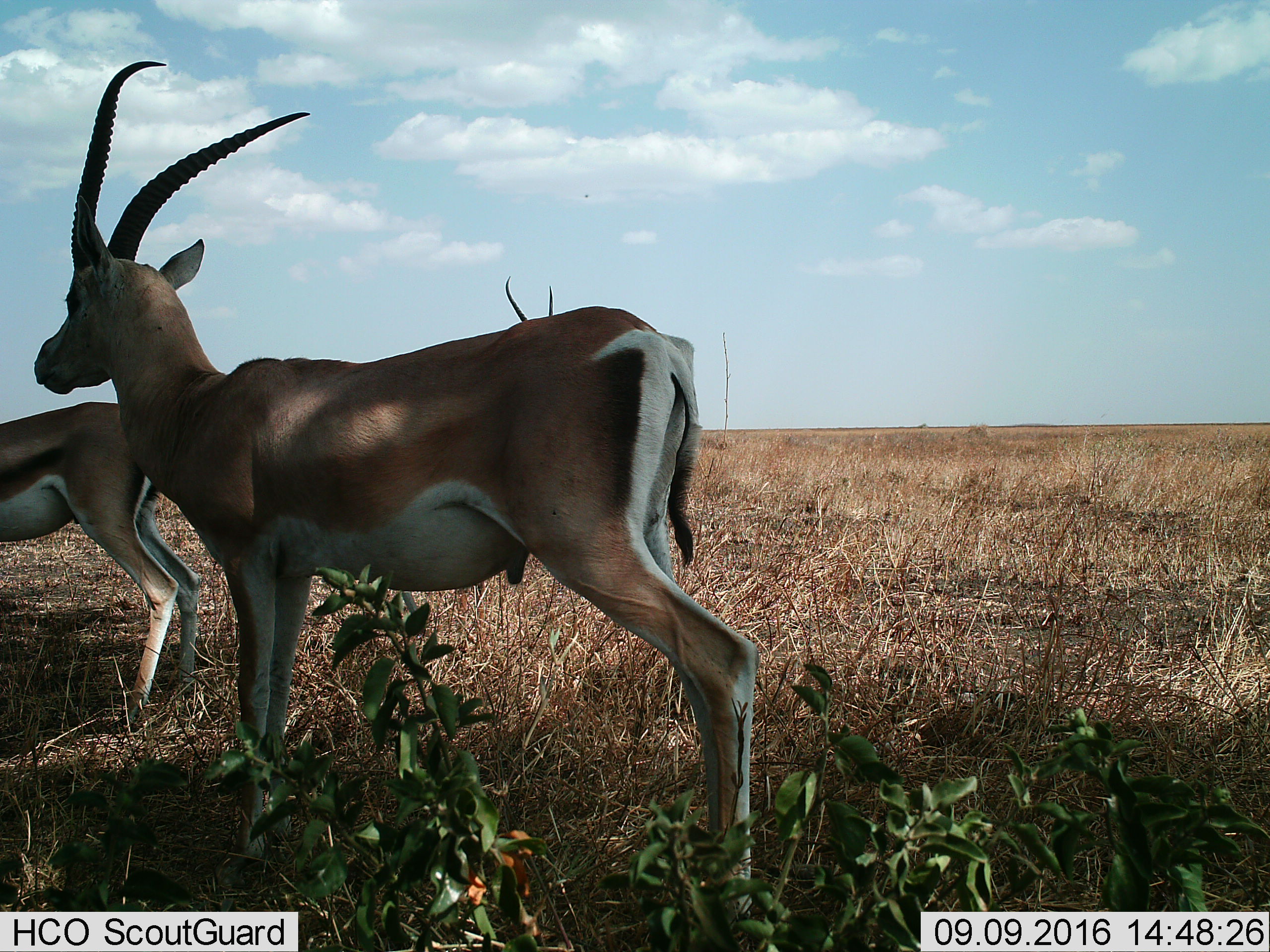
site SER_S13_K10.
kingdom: Animalia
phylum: Chordata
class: Mammalia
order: Artiodactyla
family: Bovidae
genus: Nanger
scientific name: Nanger granti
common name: grant's gazelle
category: gazellegrants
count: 2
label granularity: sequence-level